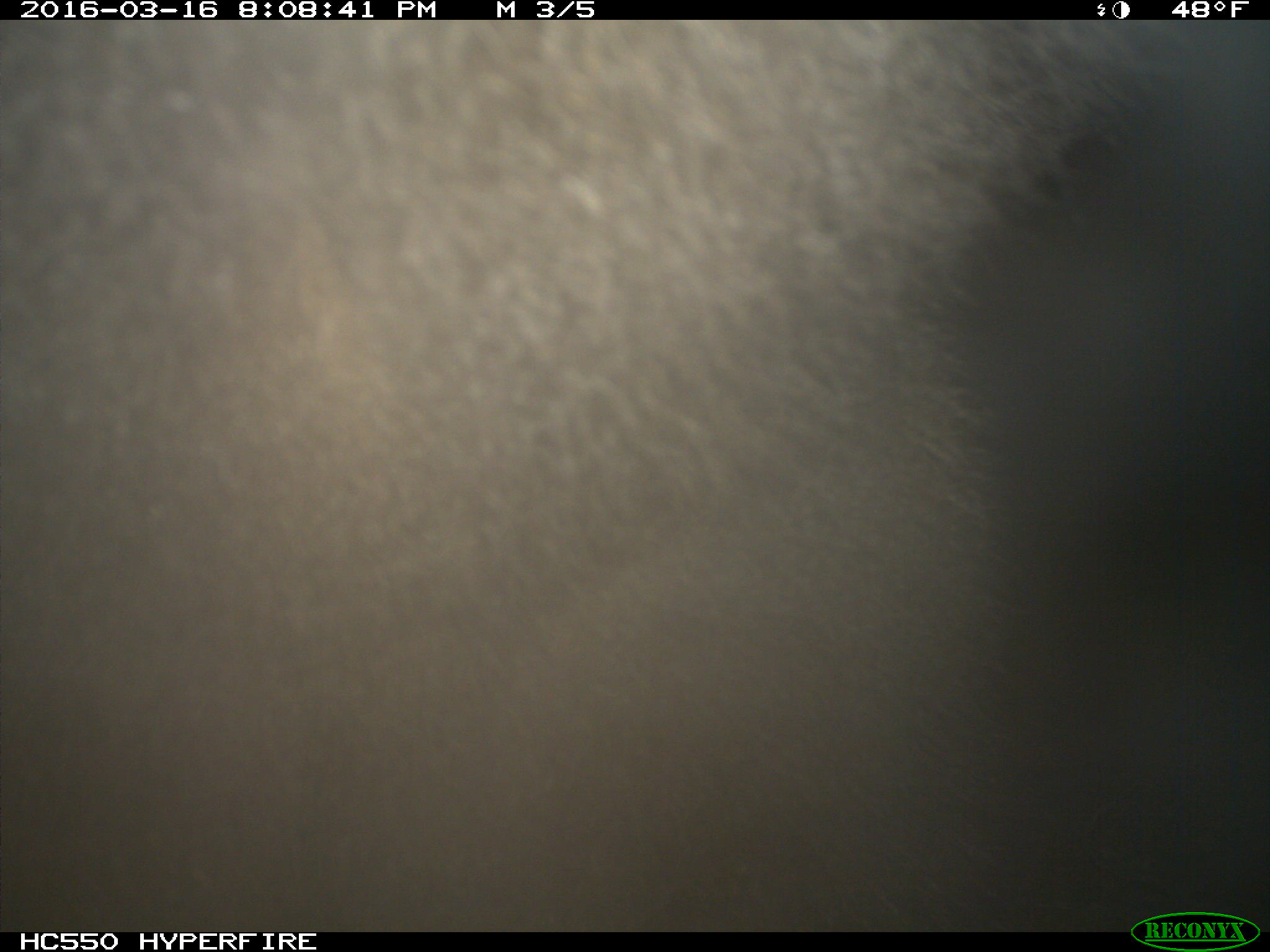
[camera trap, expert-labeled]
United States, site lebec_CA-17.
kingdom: Animalia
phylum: Chordata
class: Mammalia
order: Carnivora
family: Ursidae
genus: Ursus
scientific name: Ursus americanus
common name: american black bear